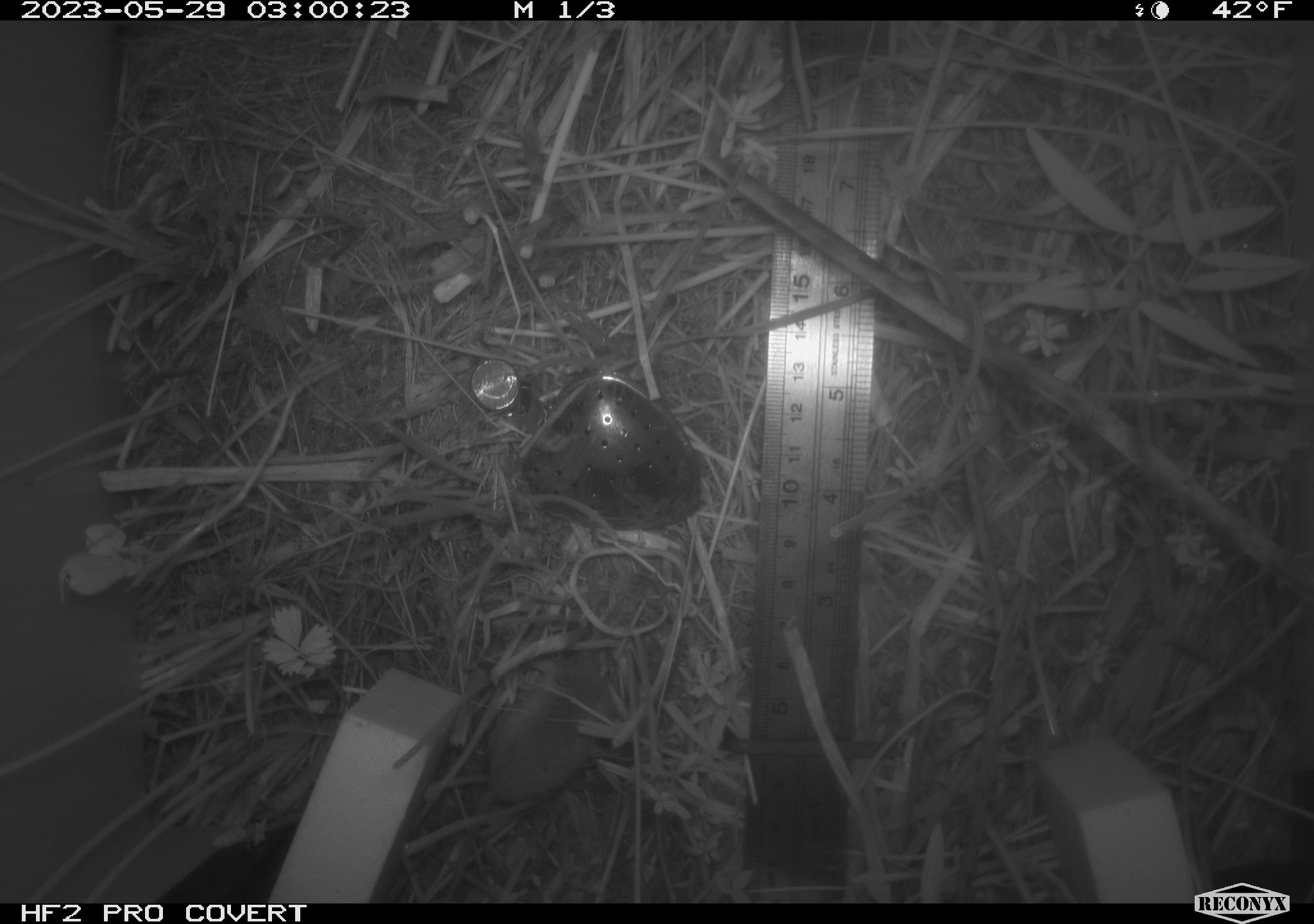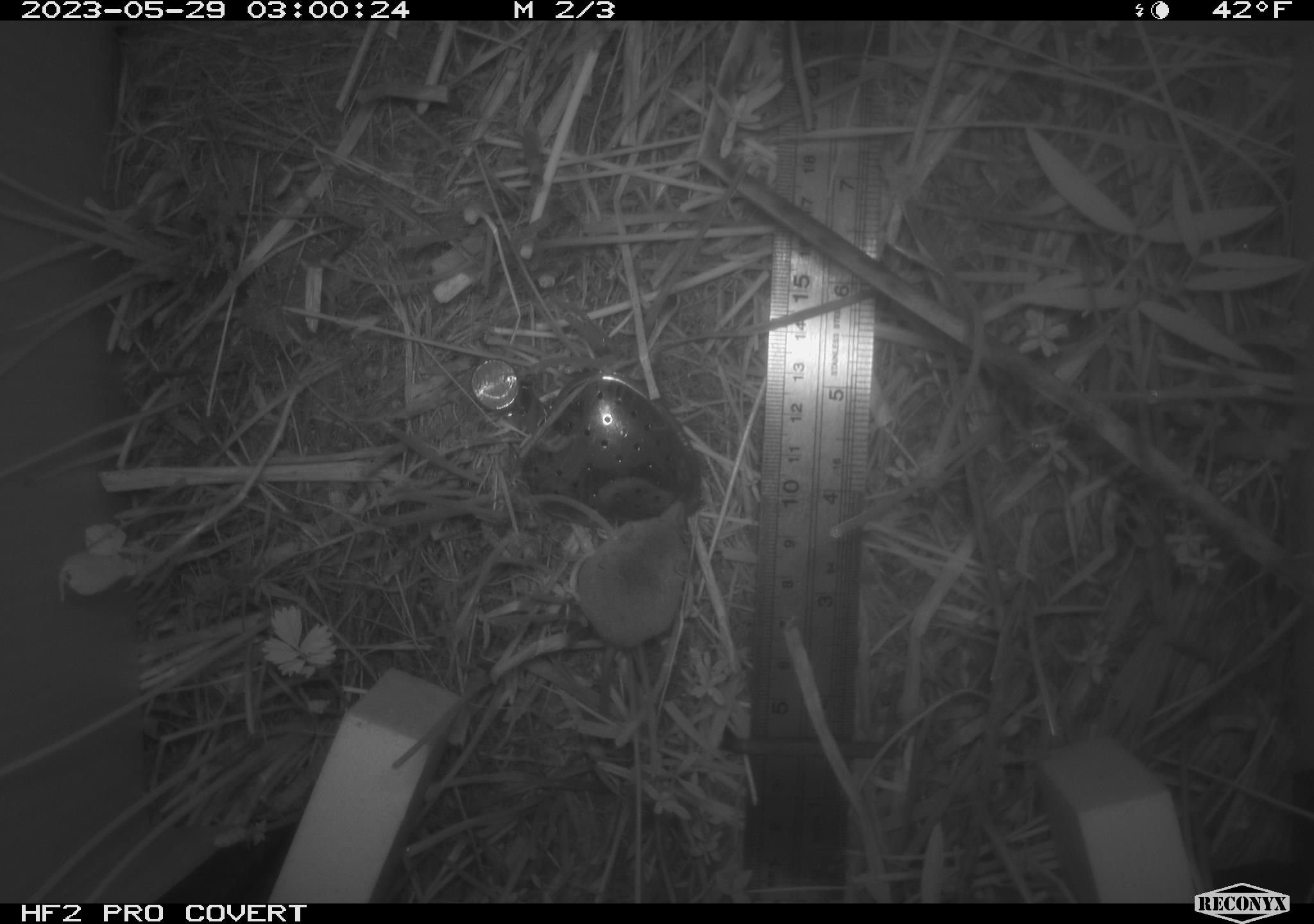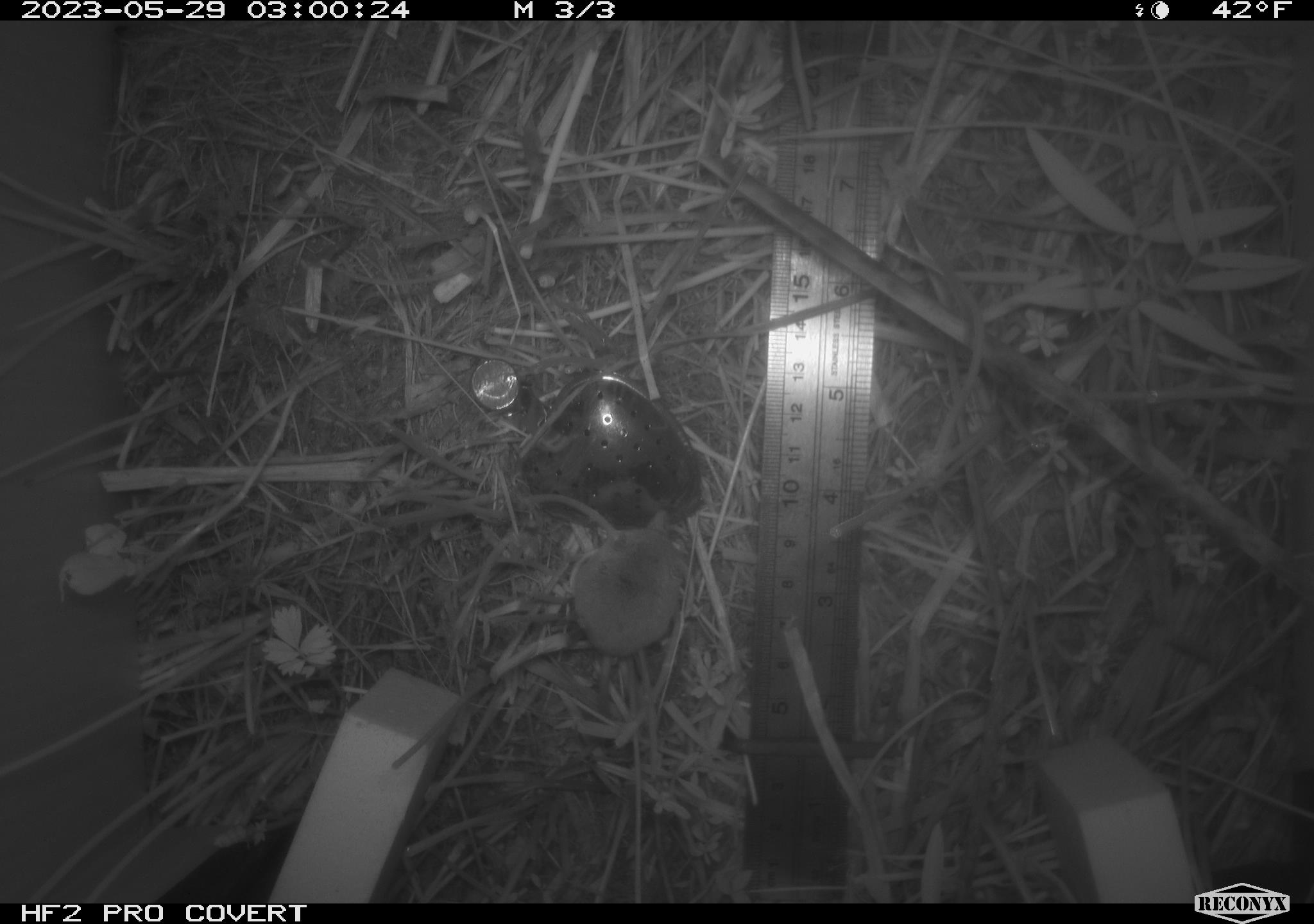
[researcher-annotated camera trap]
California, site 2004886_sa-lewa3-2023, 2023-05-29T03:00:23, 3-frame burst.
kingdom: Animalia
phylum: Chordata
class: Mammalia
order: Eulipotyphla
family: Soricidae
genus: Sorex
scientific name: Sorex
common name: long-tailed shrew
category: sorex species